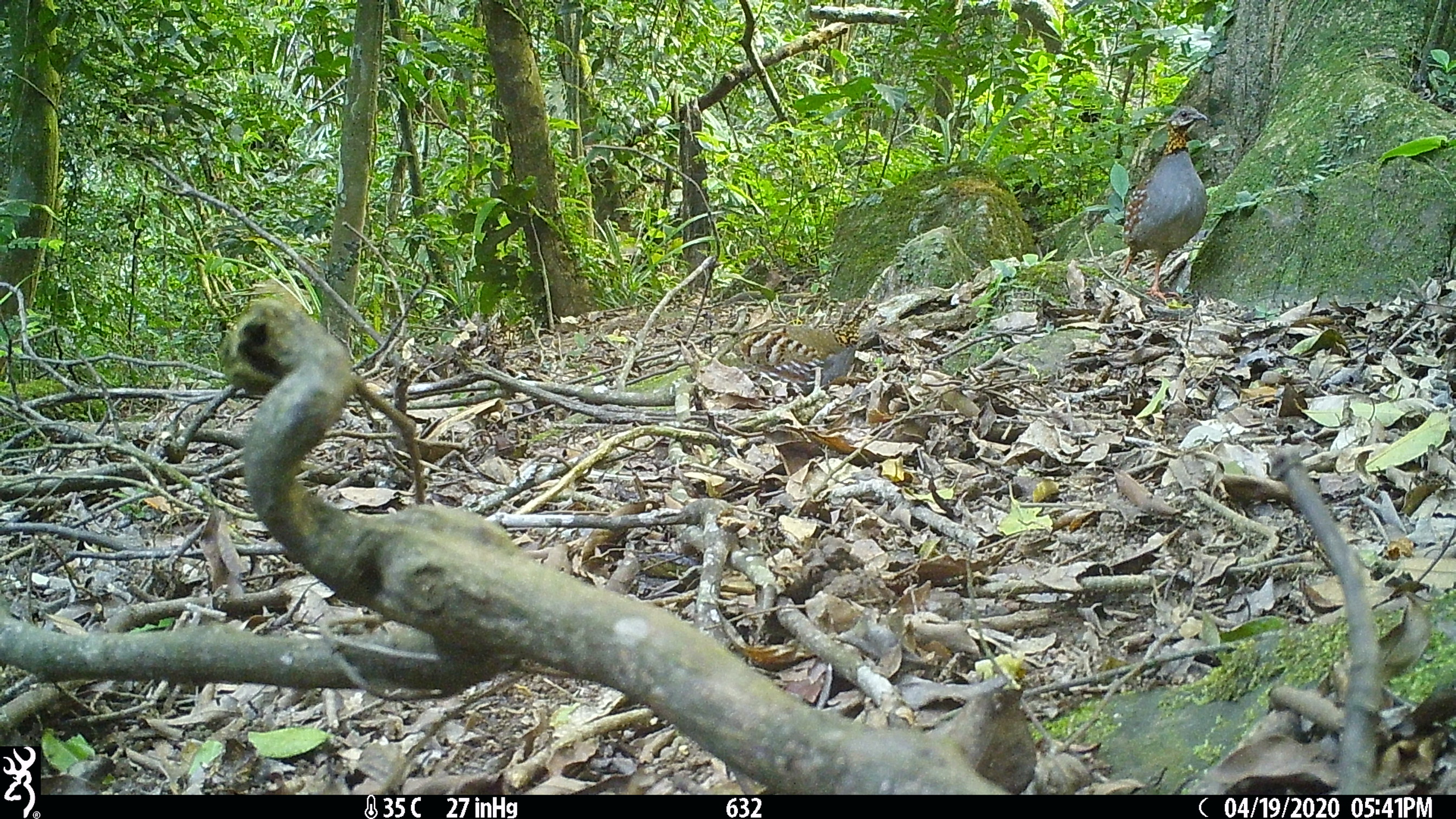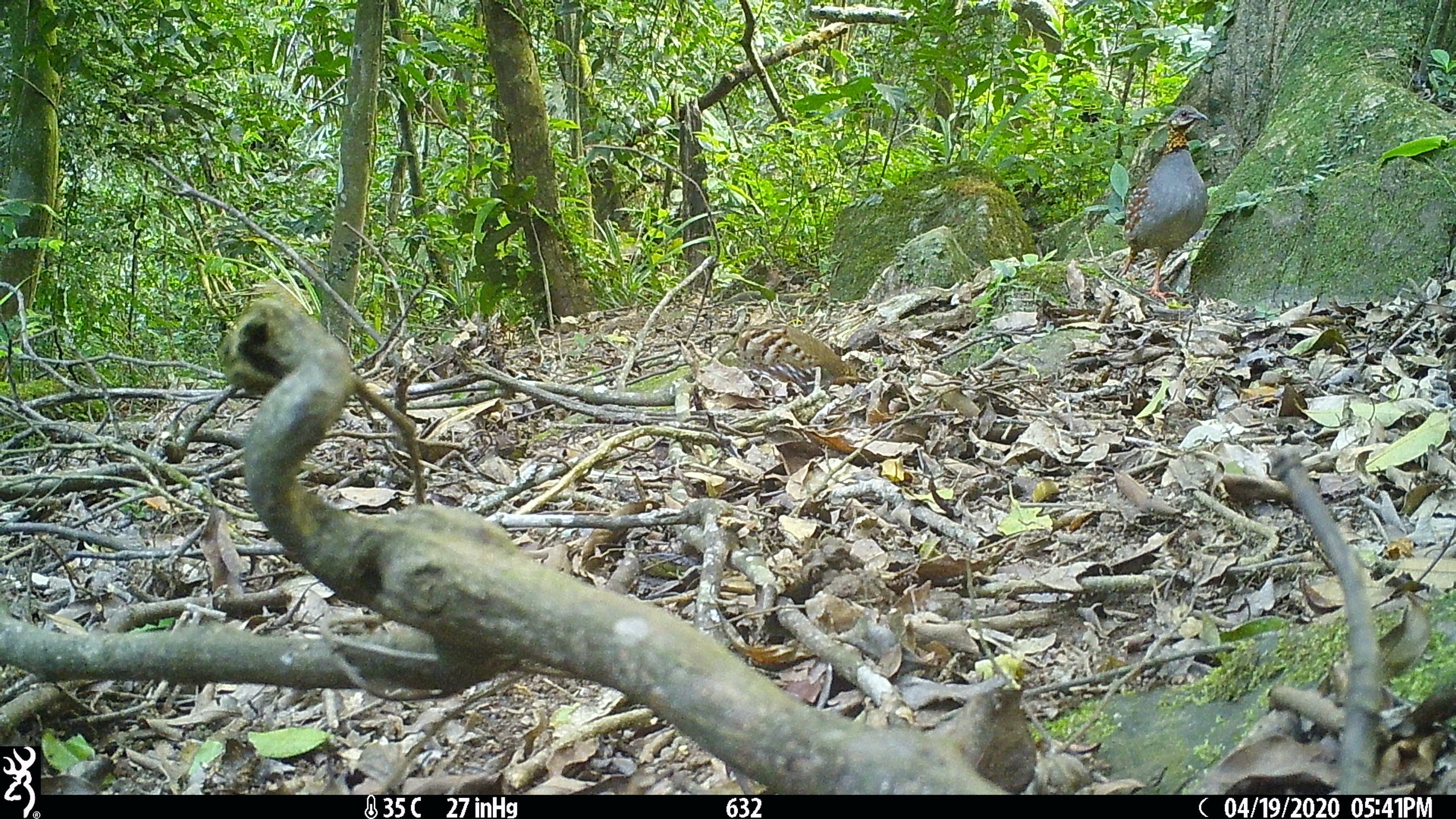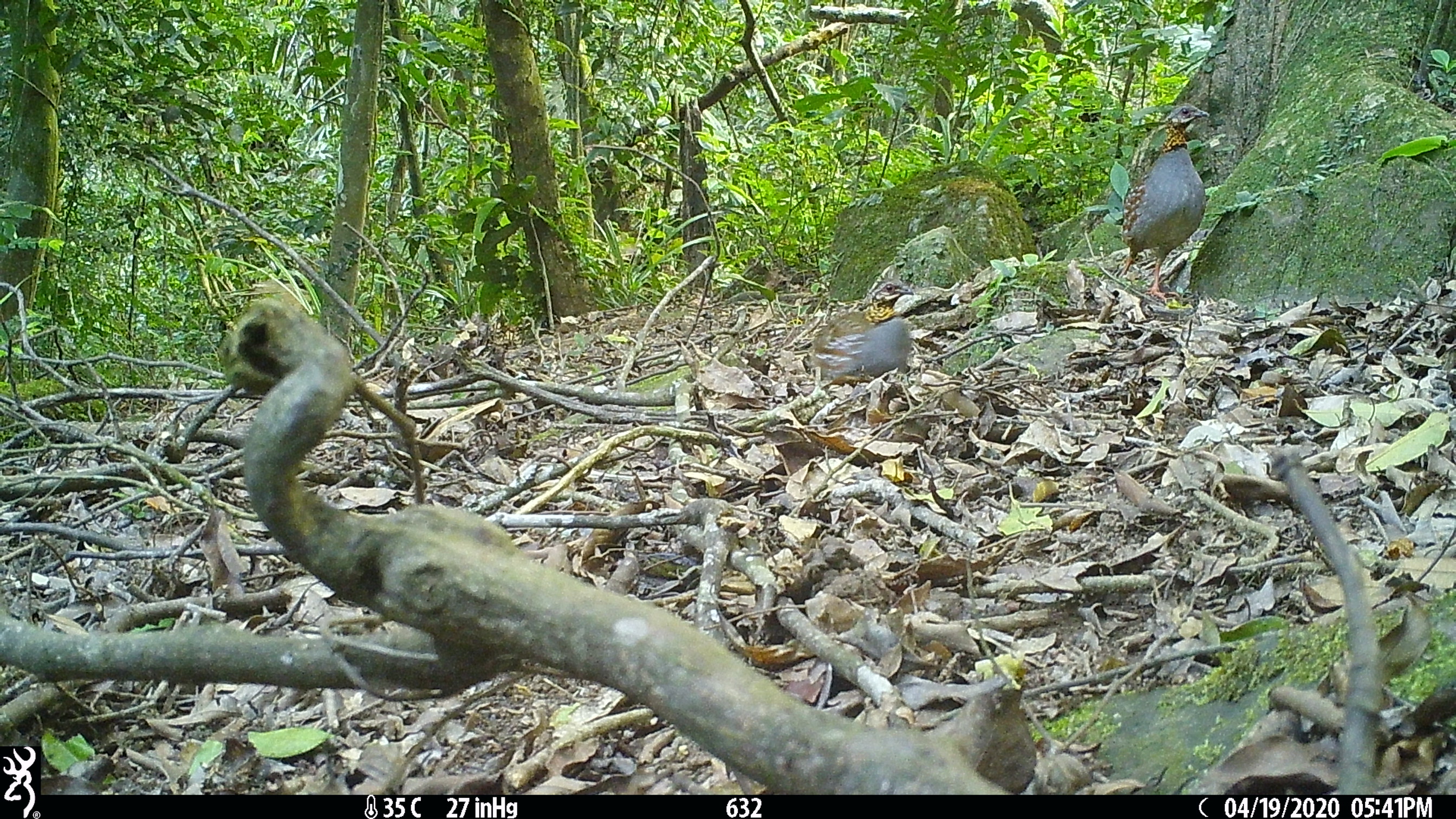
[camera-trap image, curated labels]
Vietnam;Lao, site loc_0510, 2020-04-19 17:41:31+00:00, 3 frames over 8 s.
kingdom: Animalia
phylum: Chordata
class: Aves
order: Galliformes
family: Phasianidae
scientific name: Phasianidae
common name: partridge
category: unidentified partridge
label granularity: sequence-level